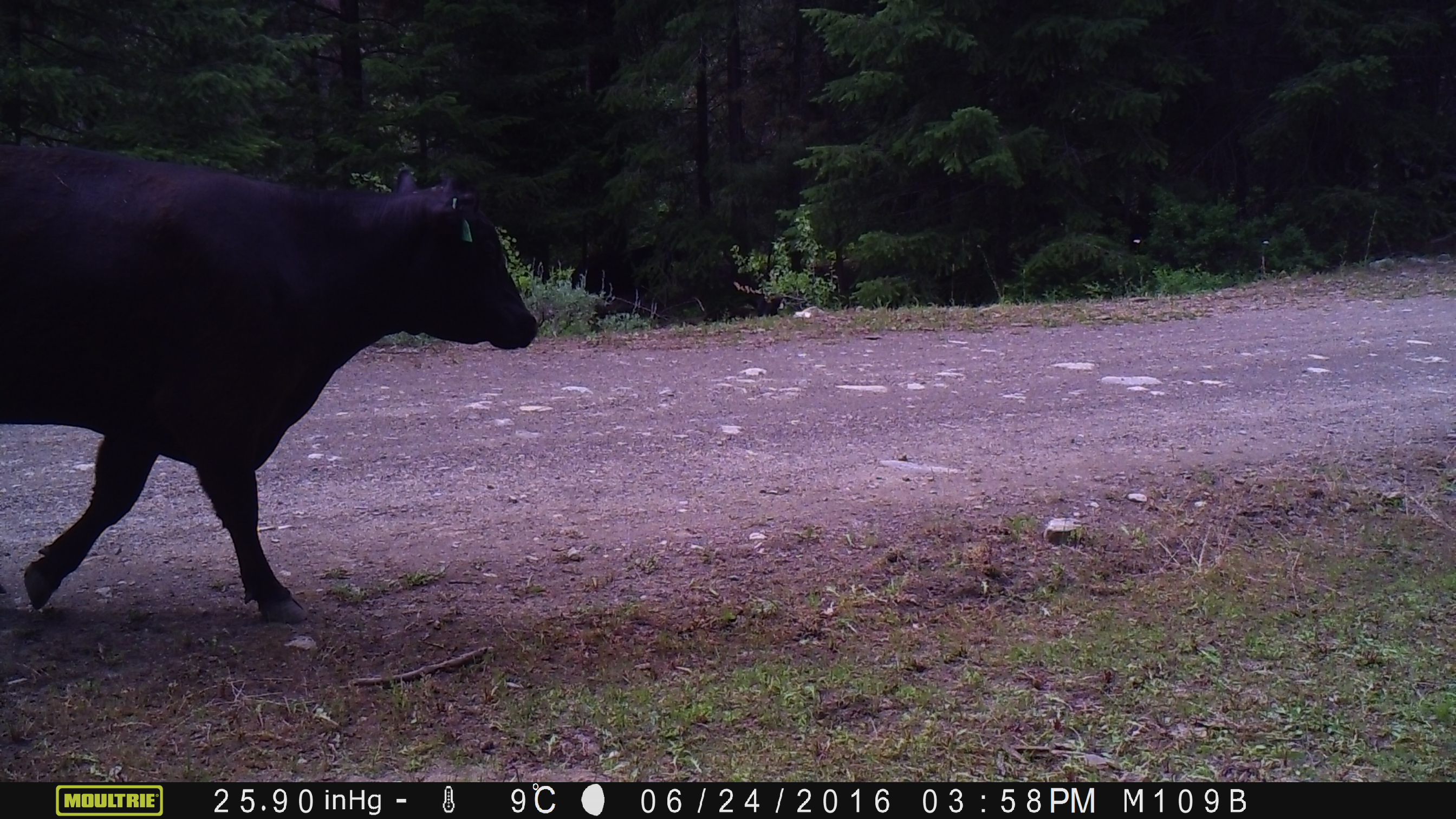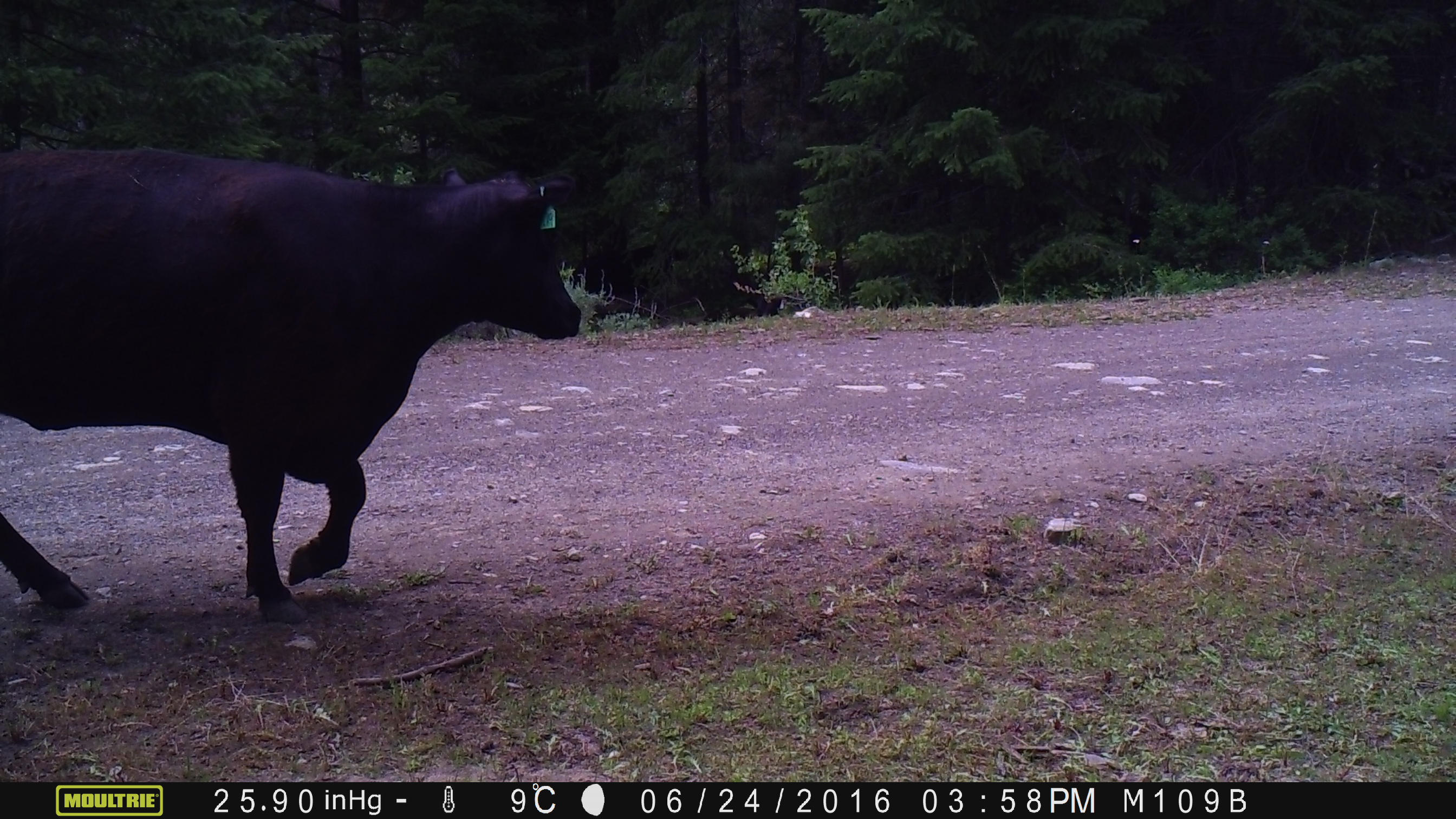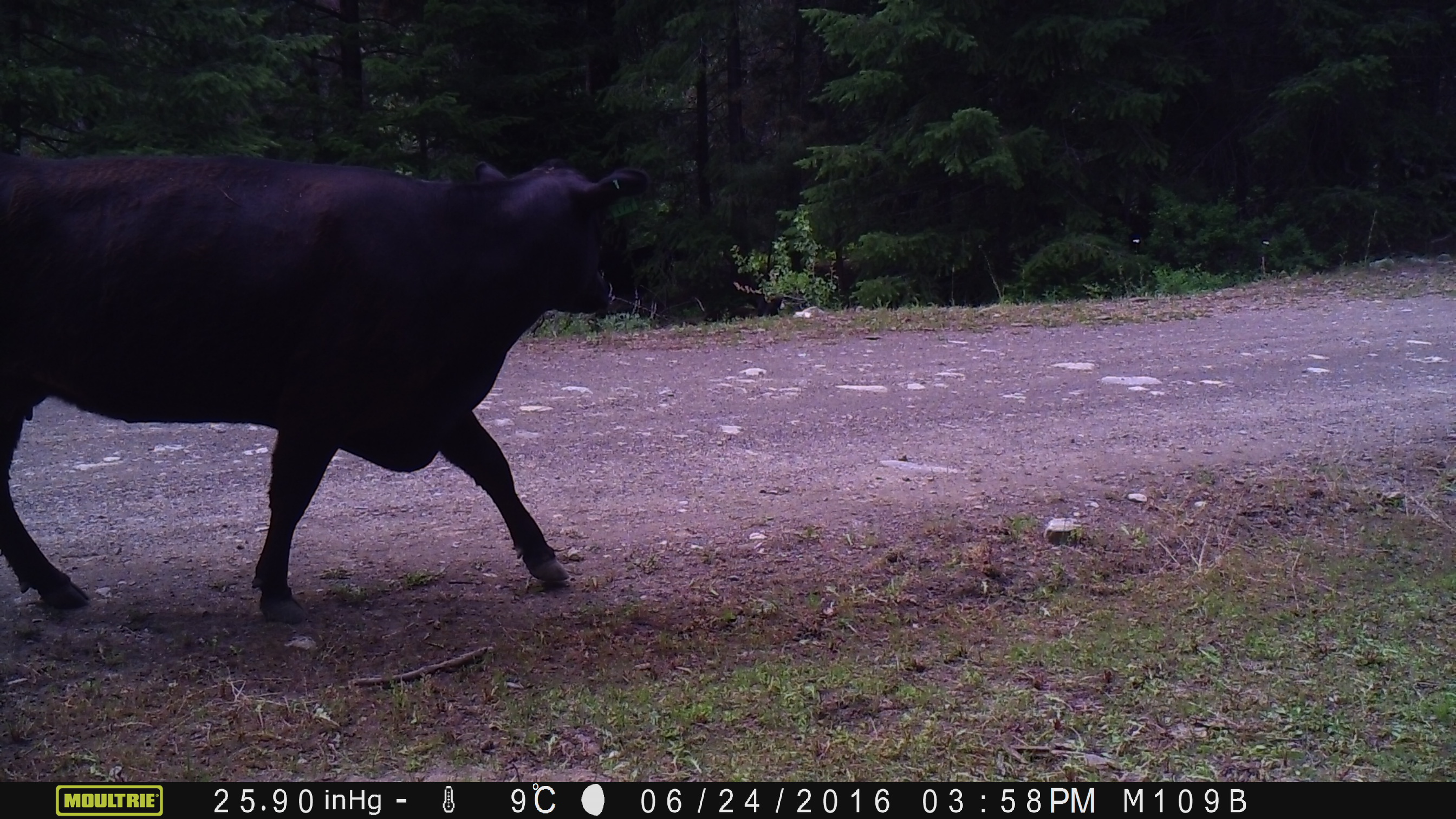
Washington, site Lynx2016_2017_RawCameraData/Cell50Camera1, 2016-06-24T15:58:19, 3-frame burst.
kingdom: Animalia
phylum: Chordata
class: Mammalia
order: Artiodactyla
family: Bovidae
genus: Bos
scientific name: Bos taurus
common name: domestic cattle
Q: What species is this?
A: Domestic cattle (Bos taurus).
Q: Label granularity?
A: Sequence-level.